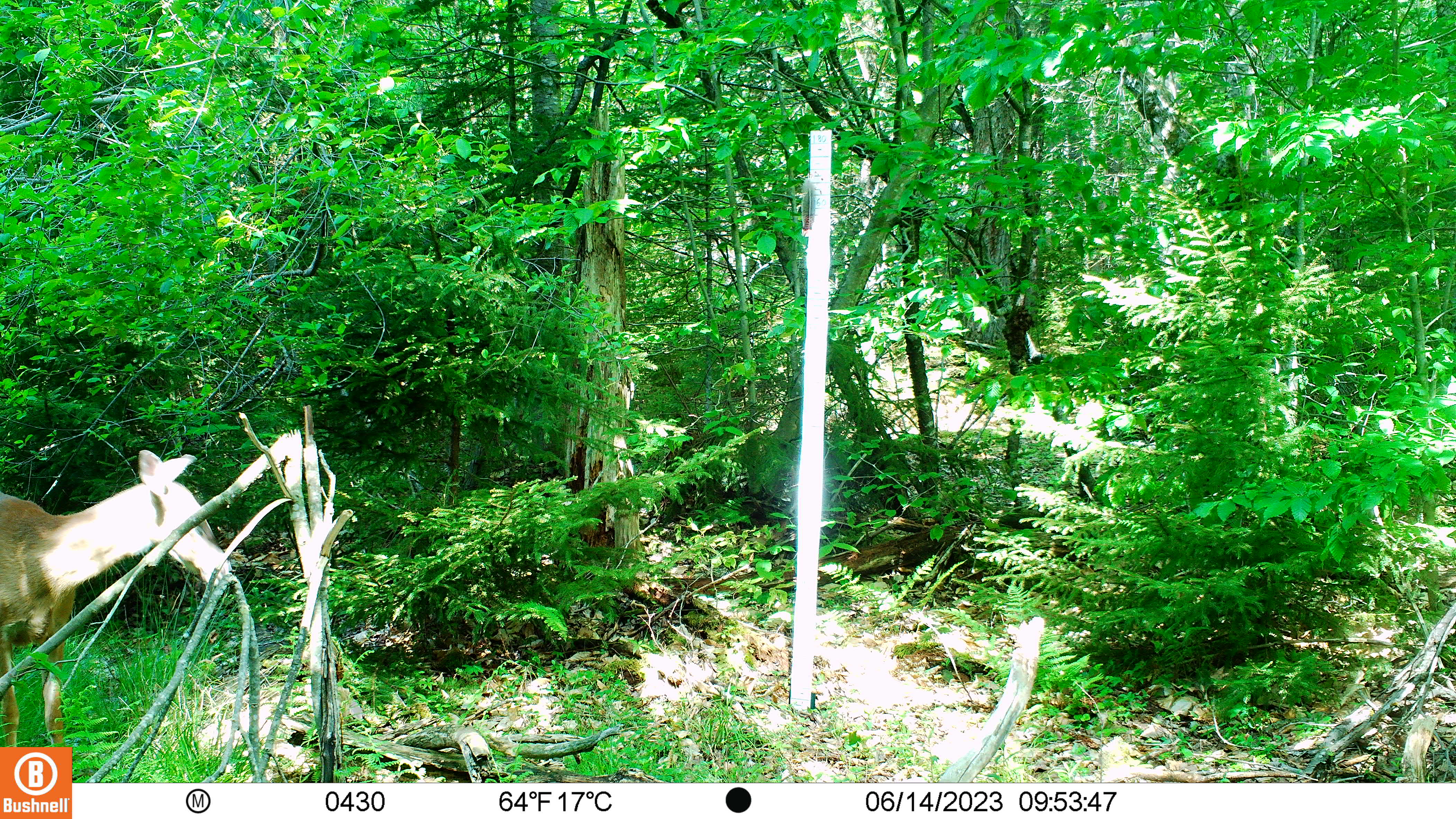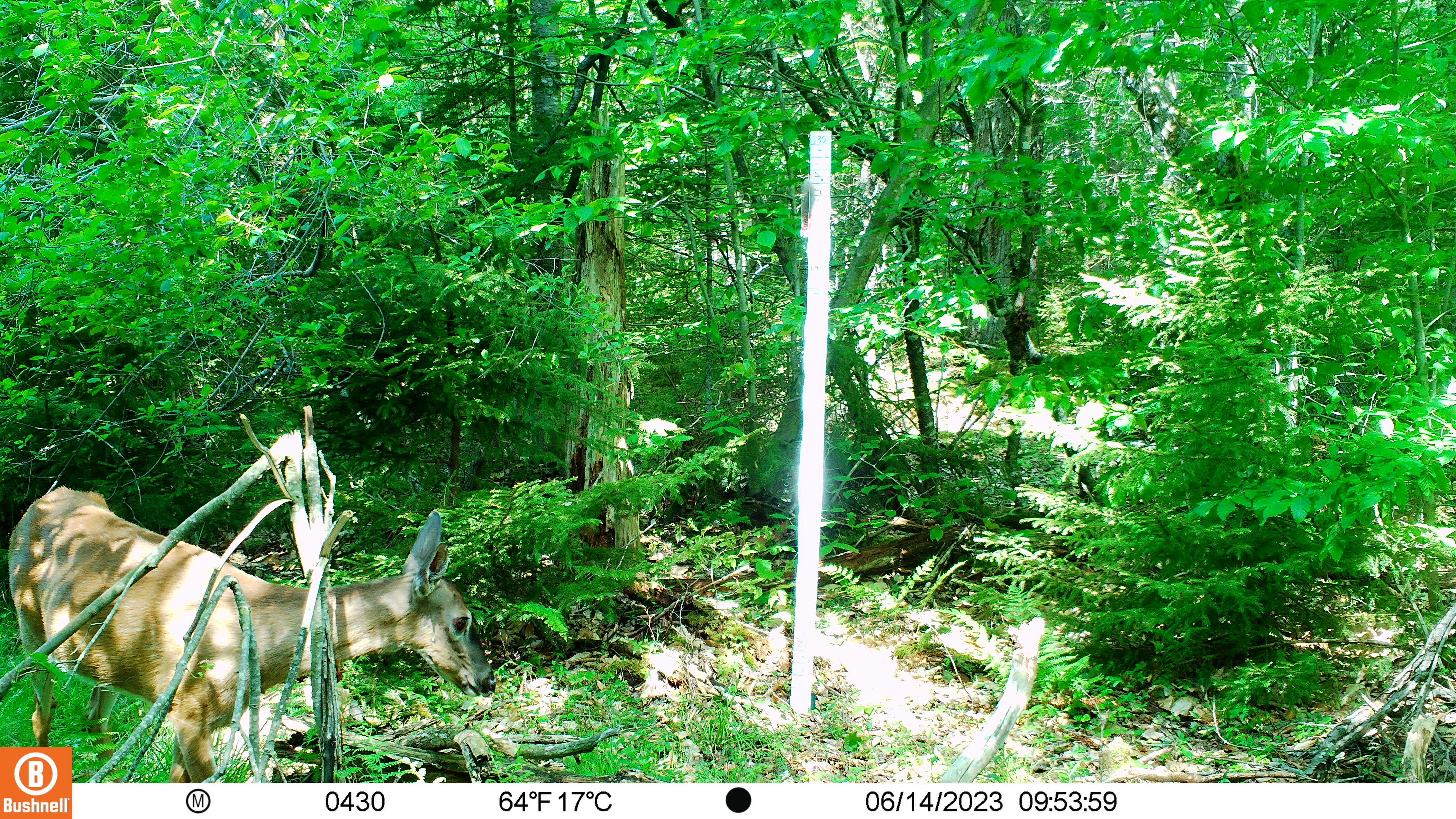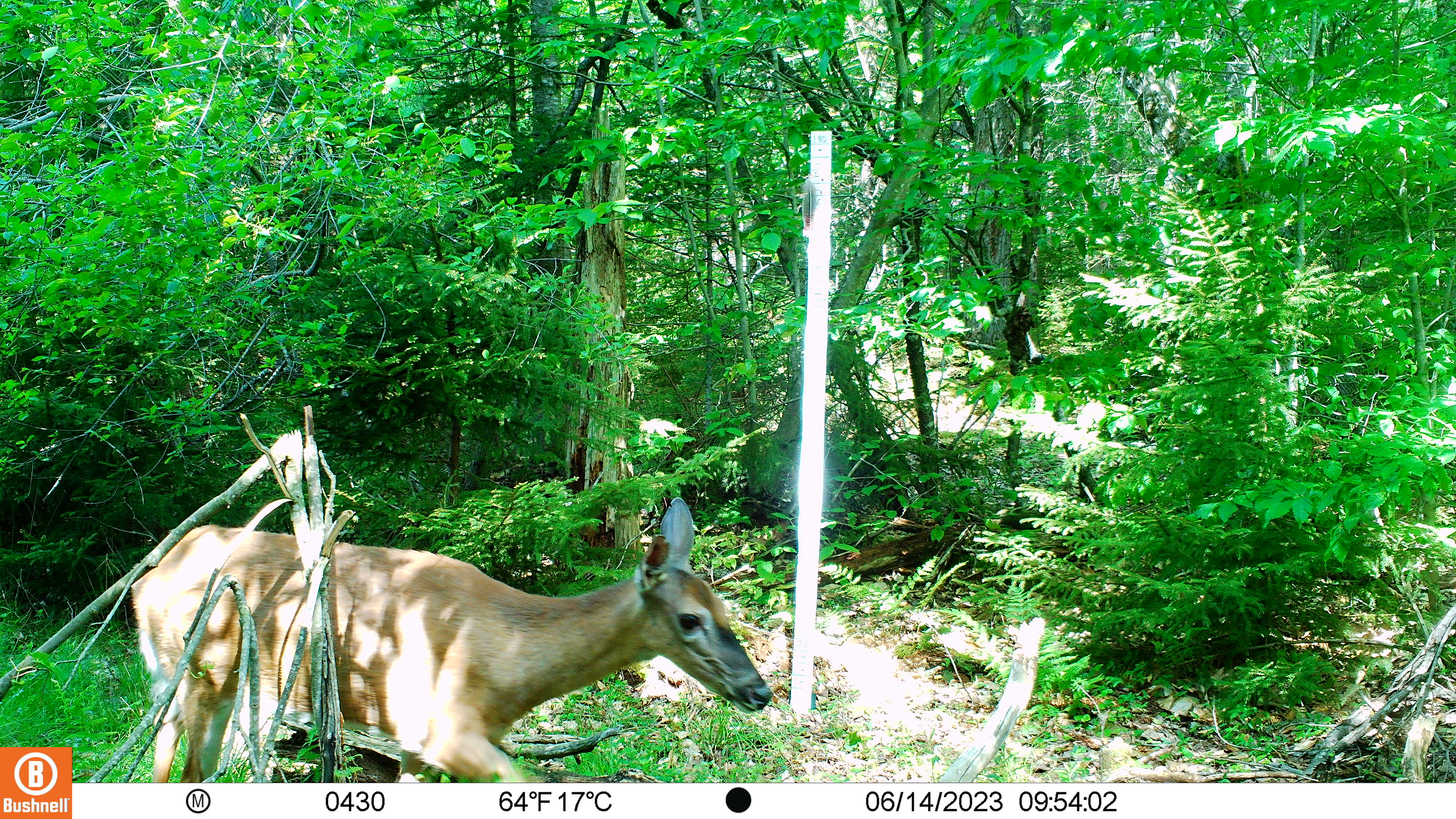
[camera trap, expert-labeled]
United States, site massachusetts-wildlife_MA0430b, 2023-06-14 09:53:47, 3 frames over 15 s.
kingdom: Animalia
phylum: Chordata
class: Mammalia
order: Artiodactyla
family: Cervidae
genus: Odocoileus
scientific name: Odocoileus virginianus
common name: white-tailed deer